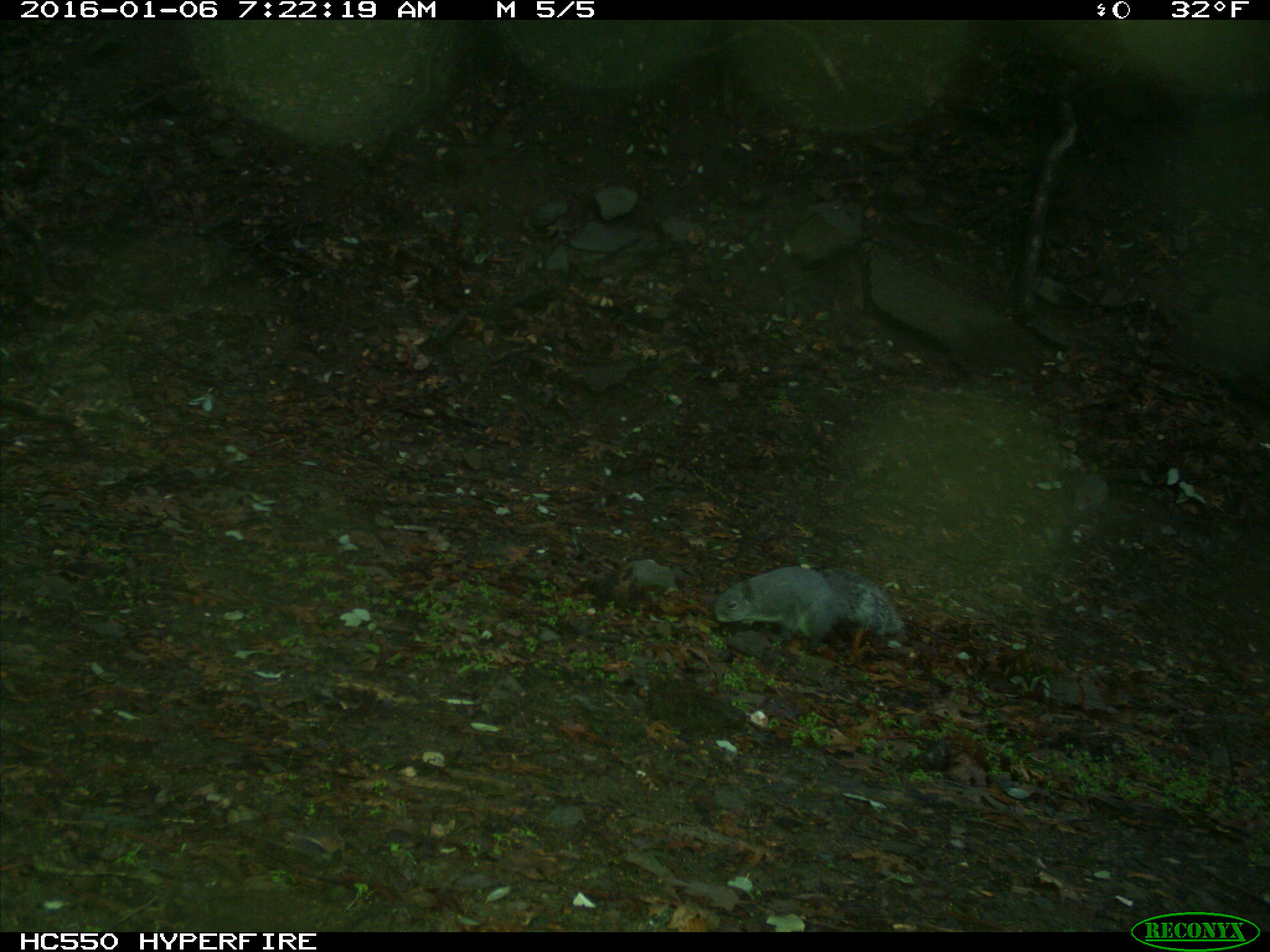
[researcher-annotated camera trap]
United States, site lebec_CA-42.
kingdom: Animalia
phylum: Chordata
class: Mammalia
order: Rodentia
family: Sciuridae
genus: Sciurus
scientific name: Sciurus carolinensis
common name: eastern gray squirrel